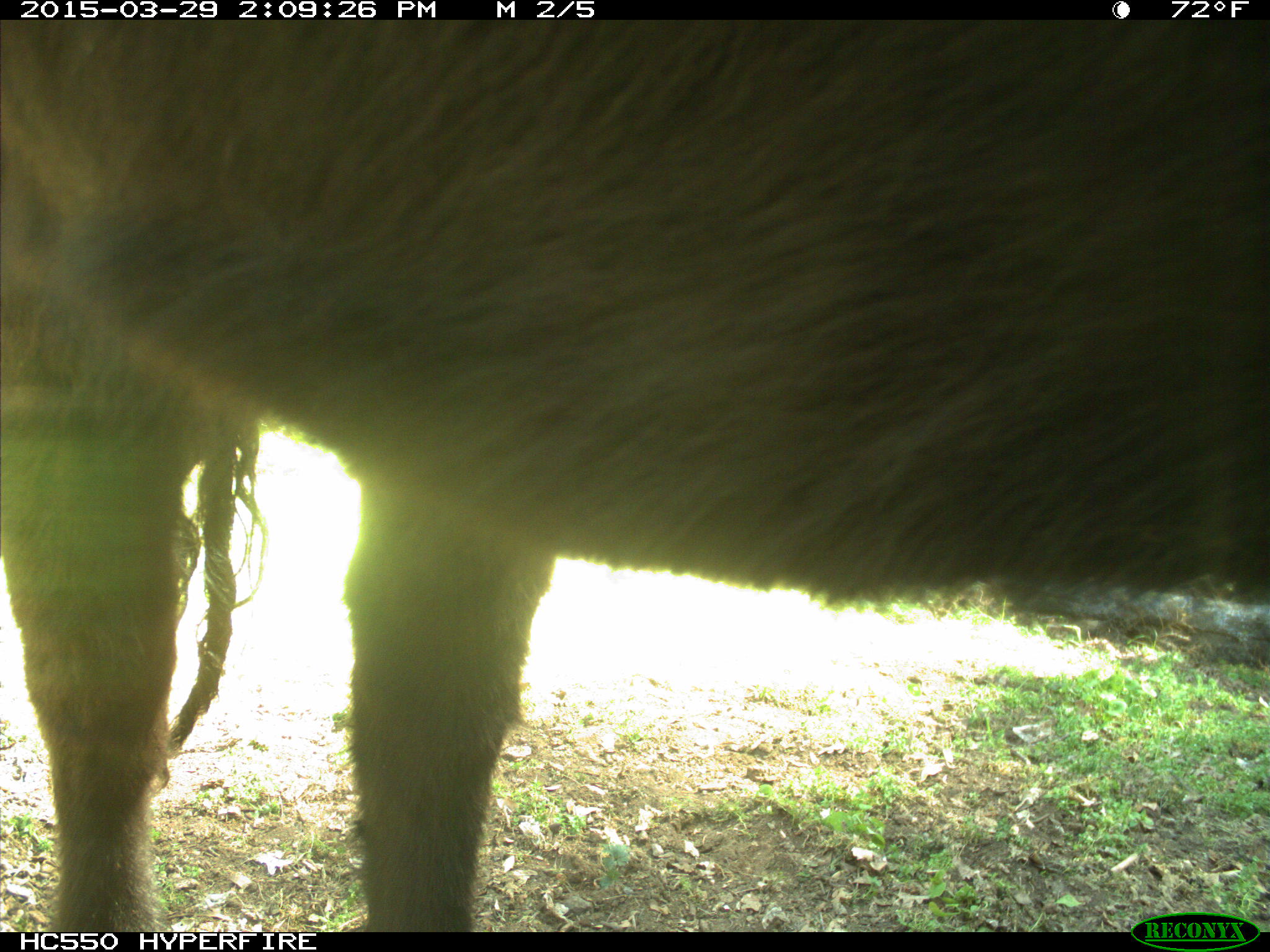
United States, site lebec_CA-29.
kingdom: Animalia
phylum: Chordata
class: Mammalia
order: Artiodactyla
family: Bovidae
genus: Bos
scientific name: Bos taurus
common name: domestic cow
Bos taurus (domestic cow).